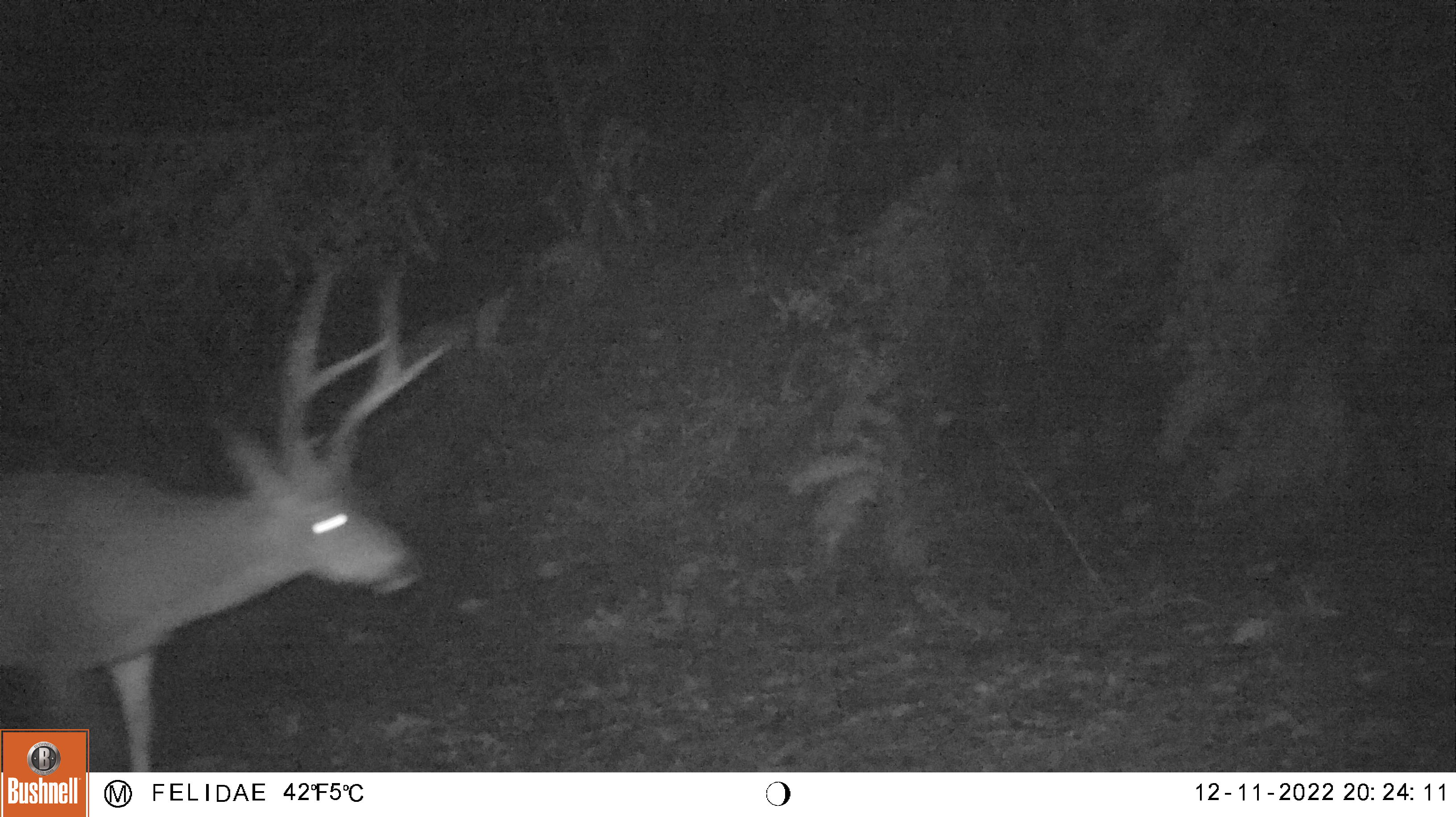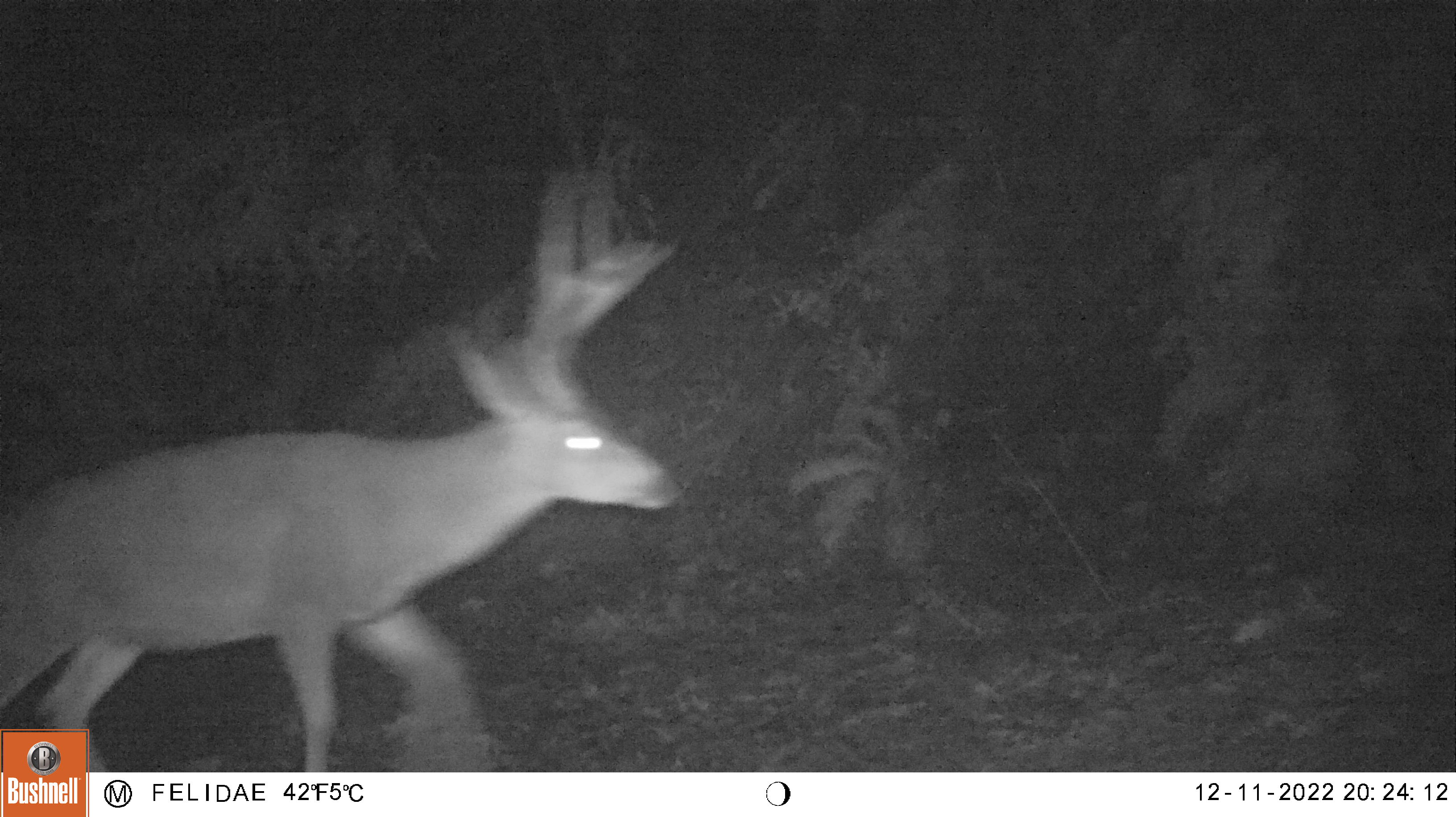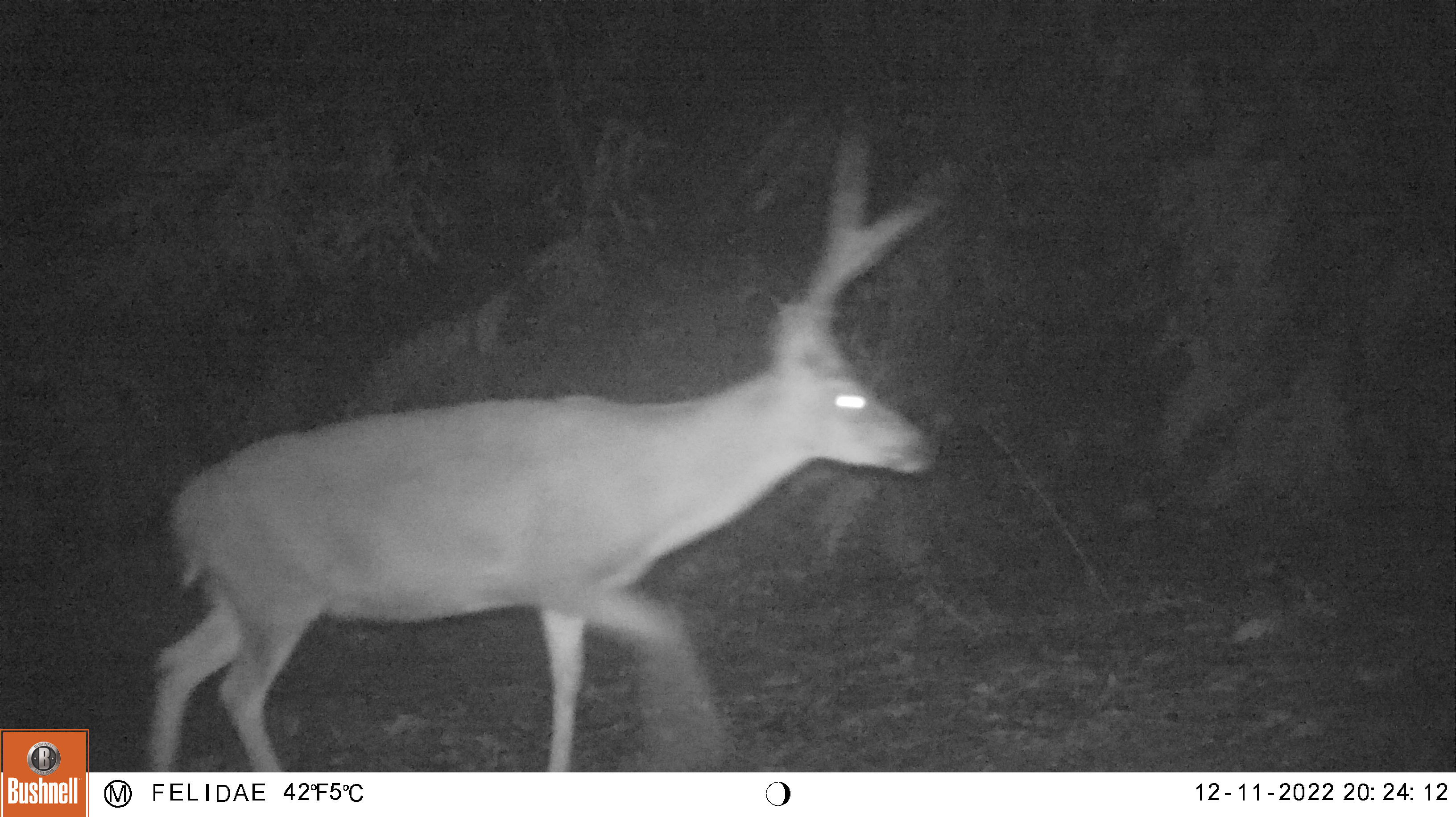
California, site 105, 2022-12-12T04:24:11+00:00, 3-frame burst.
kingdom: Animalia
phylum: Chordata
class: Mammalia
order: Artiodactyla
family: Cervidae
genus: Odocoileus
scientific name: Odocoileus hemionus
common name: mule deer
Mule deer (Odocoileus hemionus).